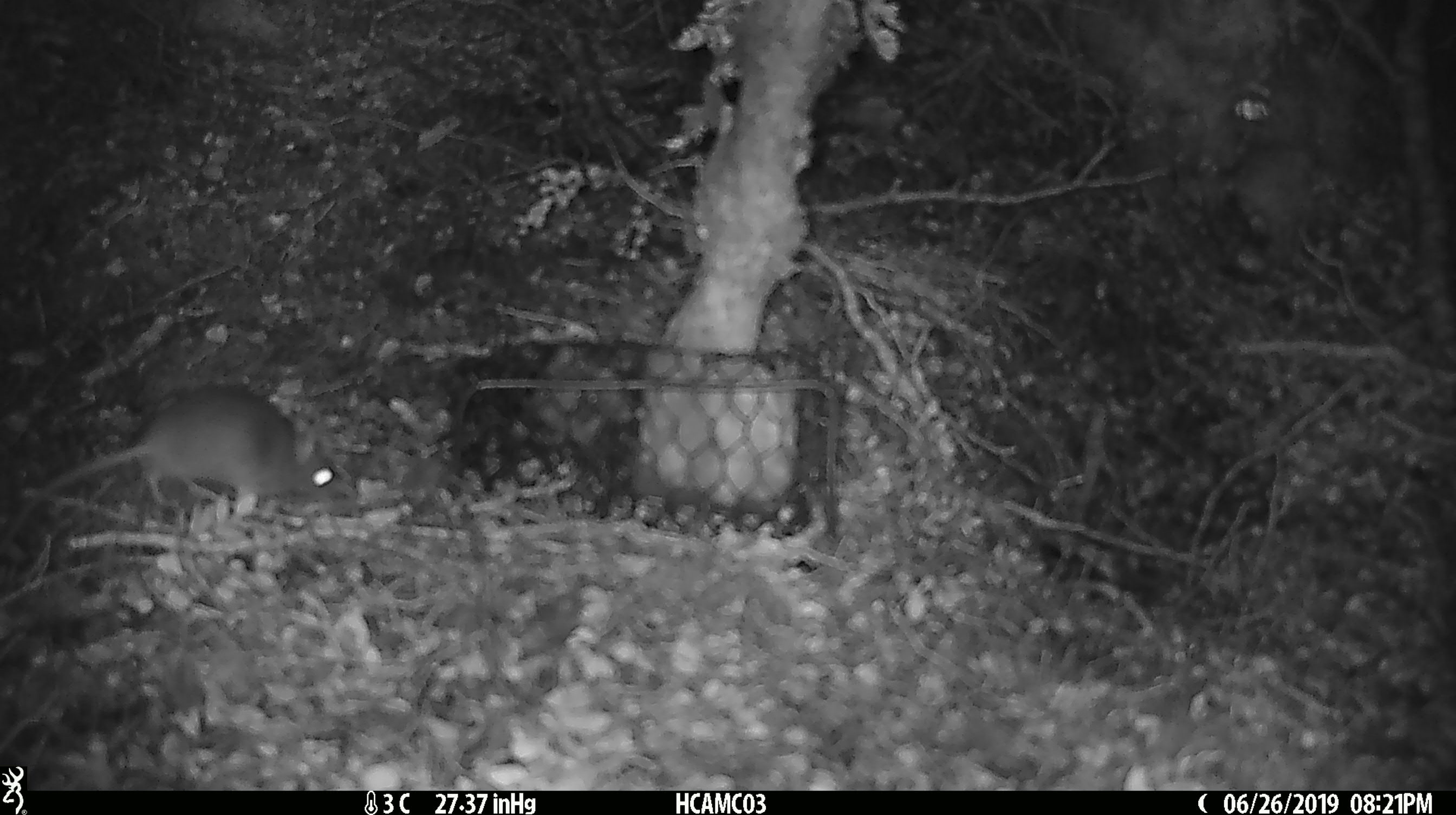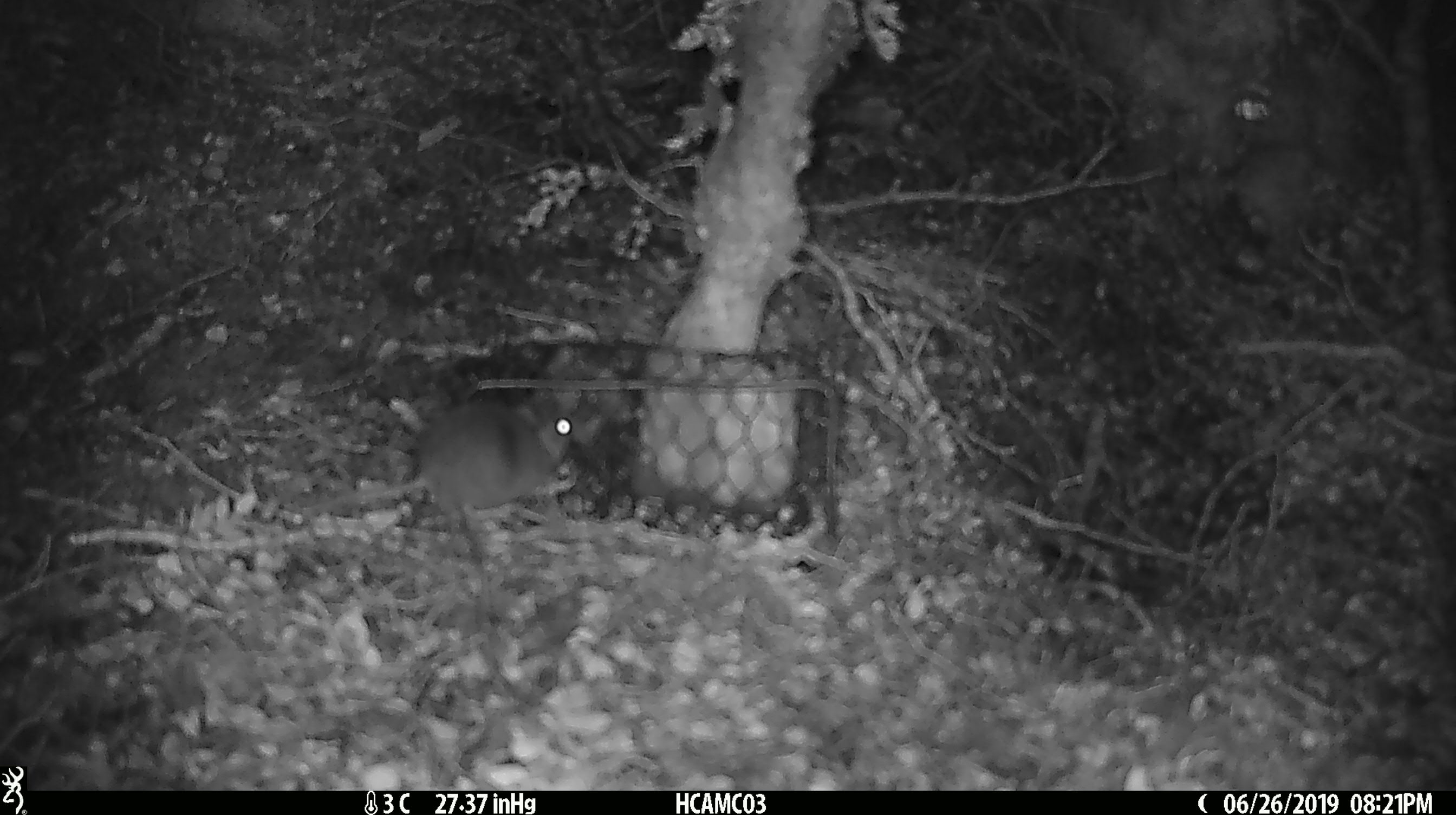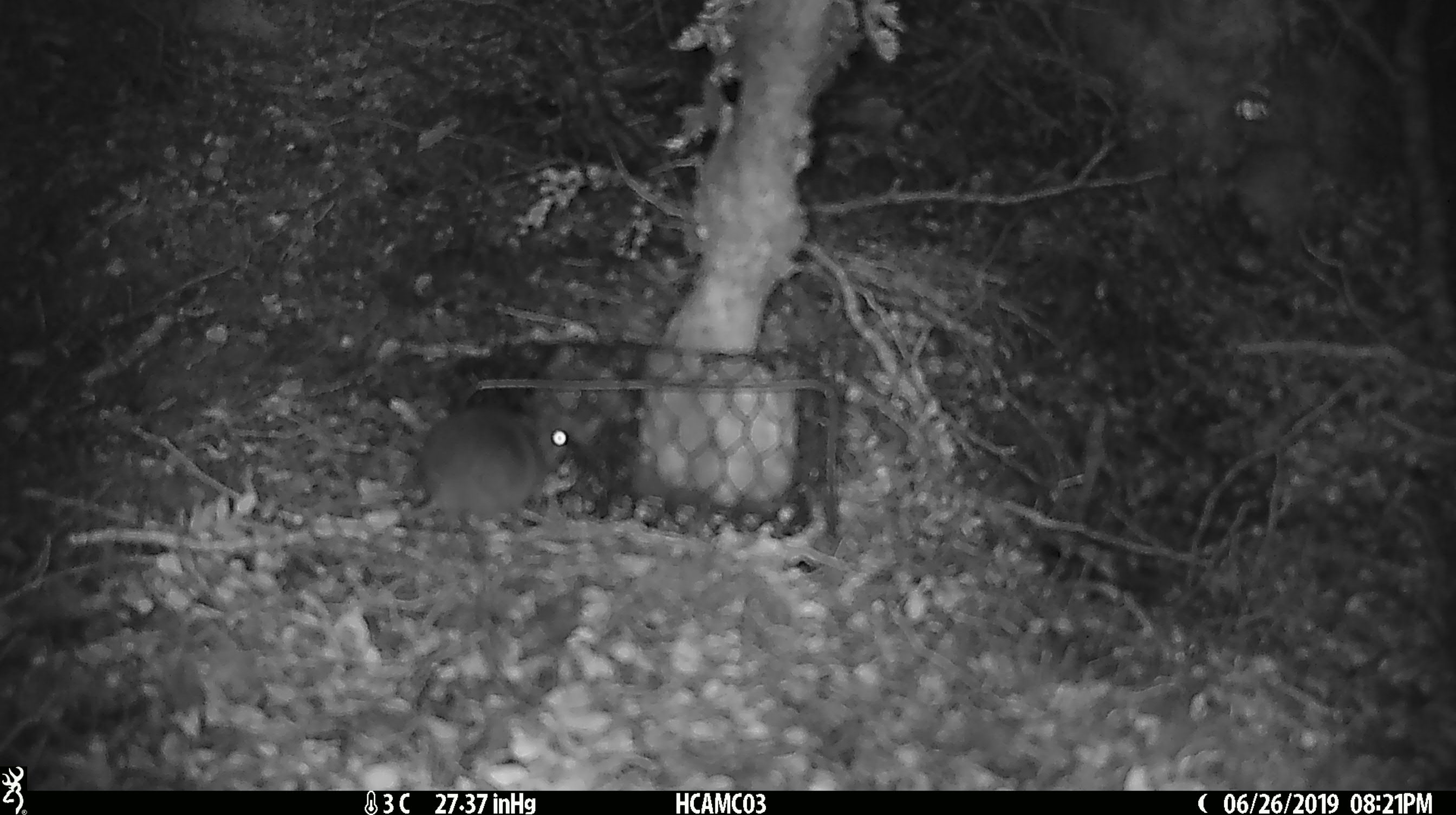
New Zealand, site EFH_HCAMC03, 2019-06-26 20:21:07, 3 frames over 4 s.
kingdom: Animalia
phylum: Chordata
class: Mammalia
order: Rodentia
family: Muridae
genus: Mus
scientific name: Mus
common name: mouse